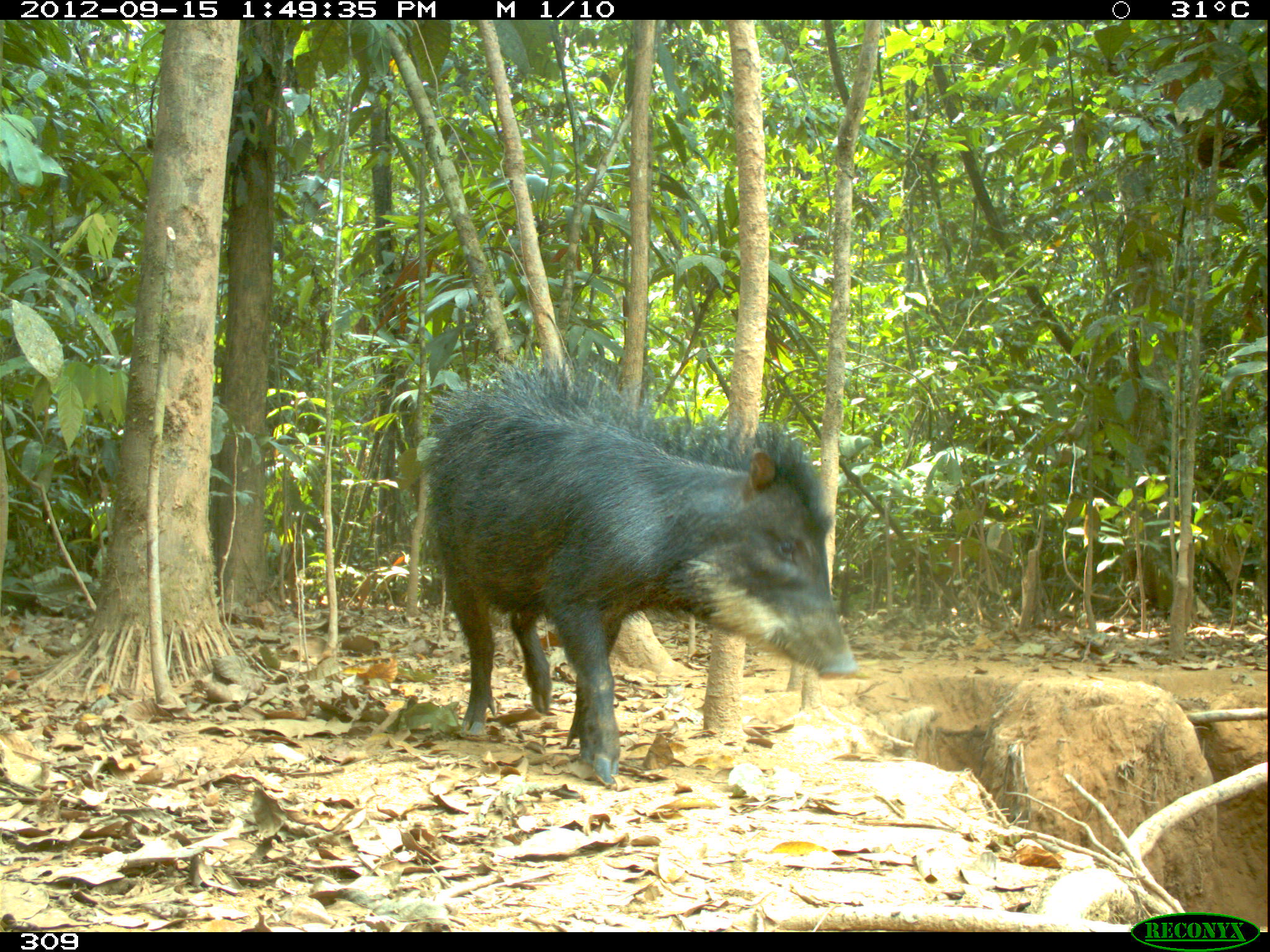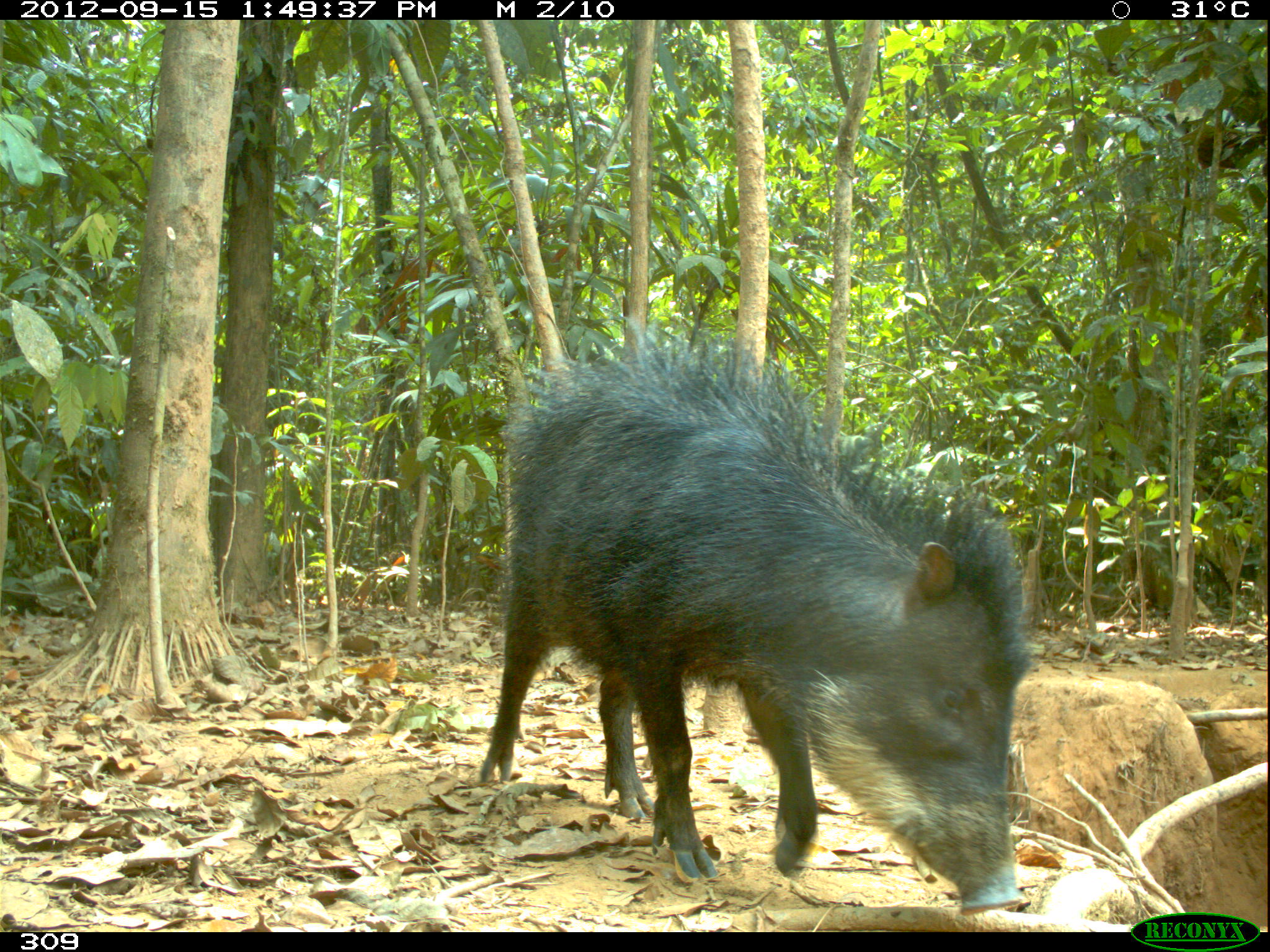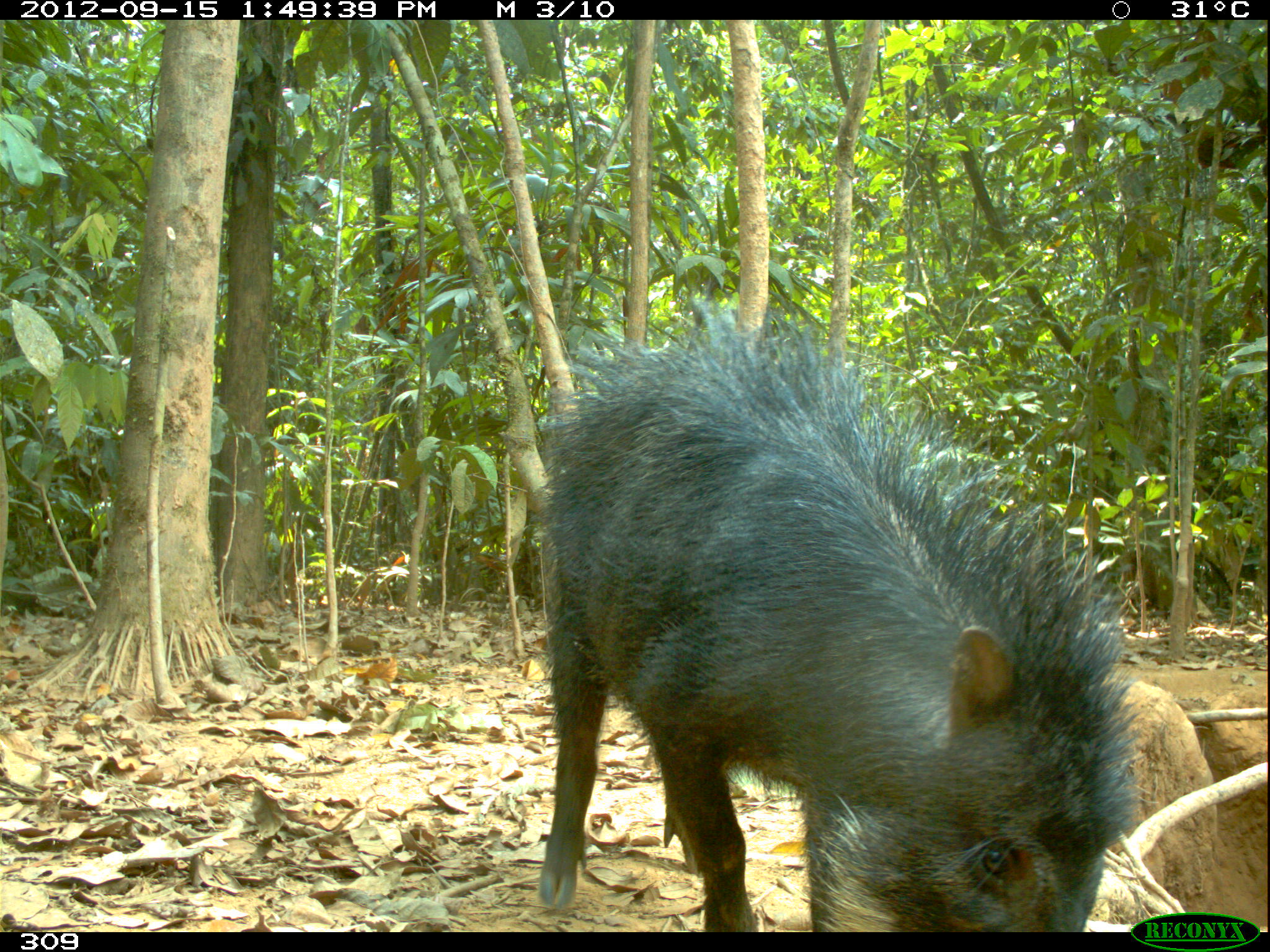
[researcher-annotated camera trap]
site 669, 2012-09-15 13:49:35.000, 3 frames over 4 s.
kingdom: Animalia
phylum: Chordata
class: Mammalia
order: Artiodactyla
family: Tayassuidae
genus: Tayassu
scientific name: Tayassu pecari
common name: white-lipped peccary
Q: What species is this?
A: Tayassu pecari (white-lipped peccary).